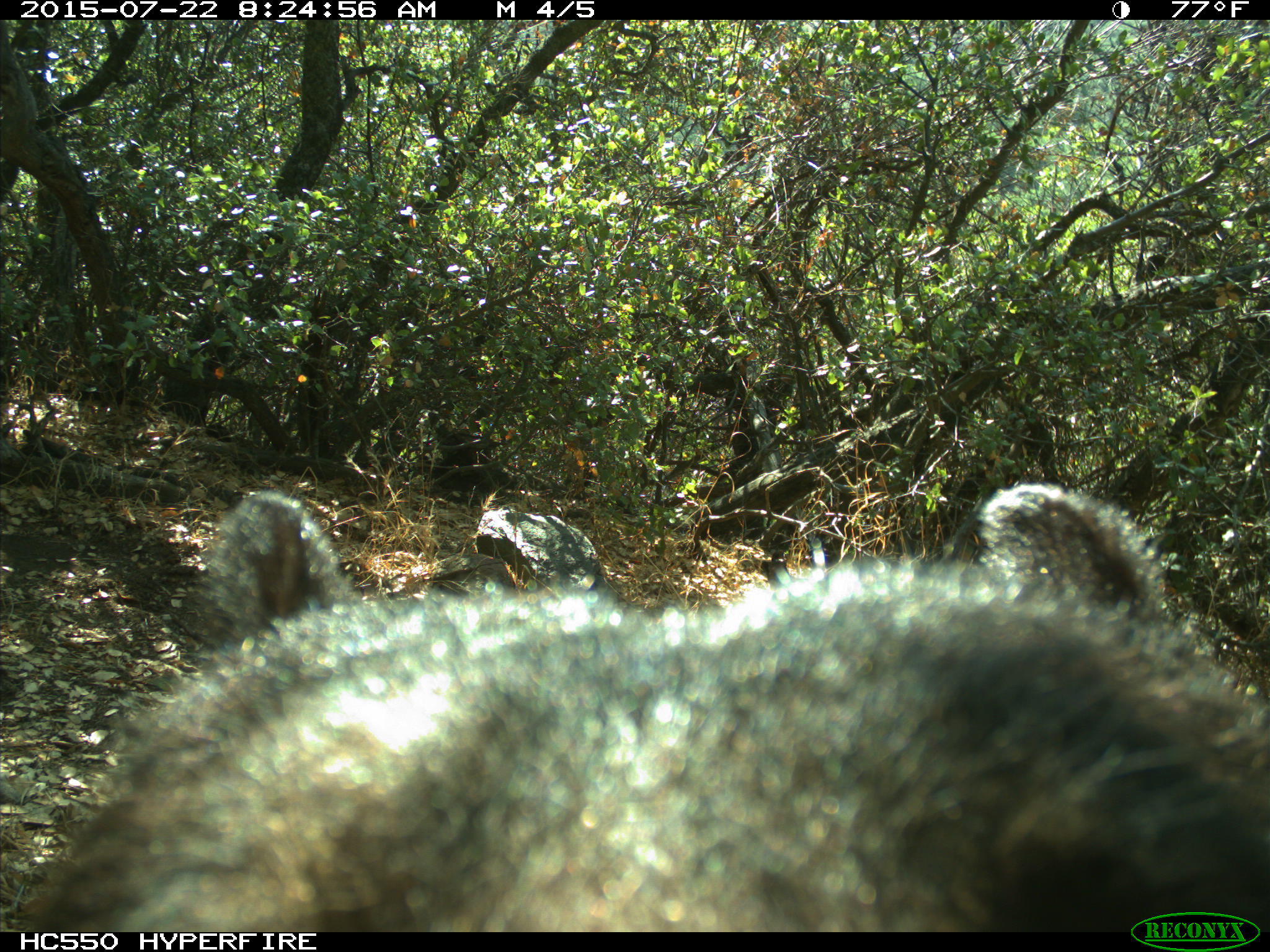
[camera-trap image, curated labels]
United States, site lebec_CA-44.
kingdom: Animalia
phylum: Chordata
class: Mammalia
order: Carnivora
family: Ursidae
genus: Ursus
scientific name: Ursus americanus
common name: american black bear